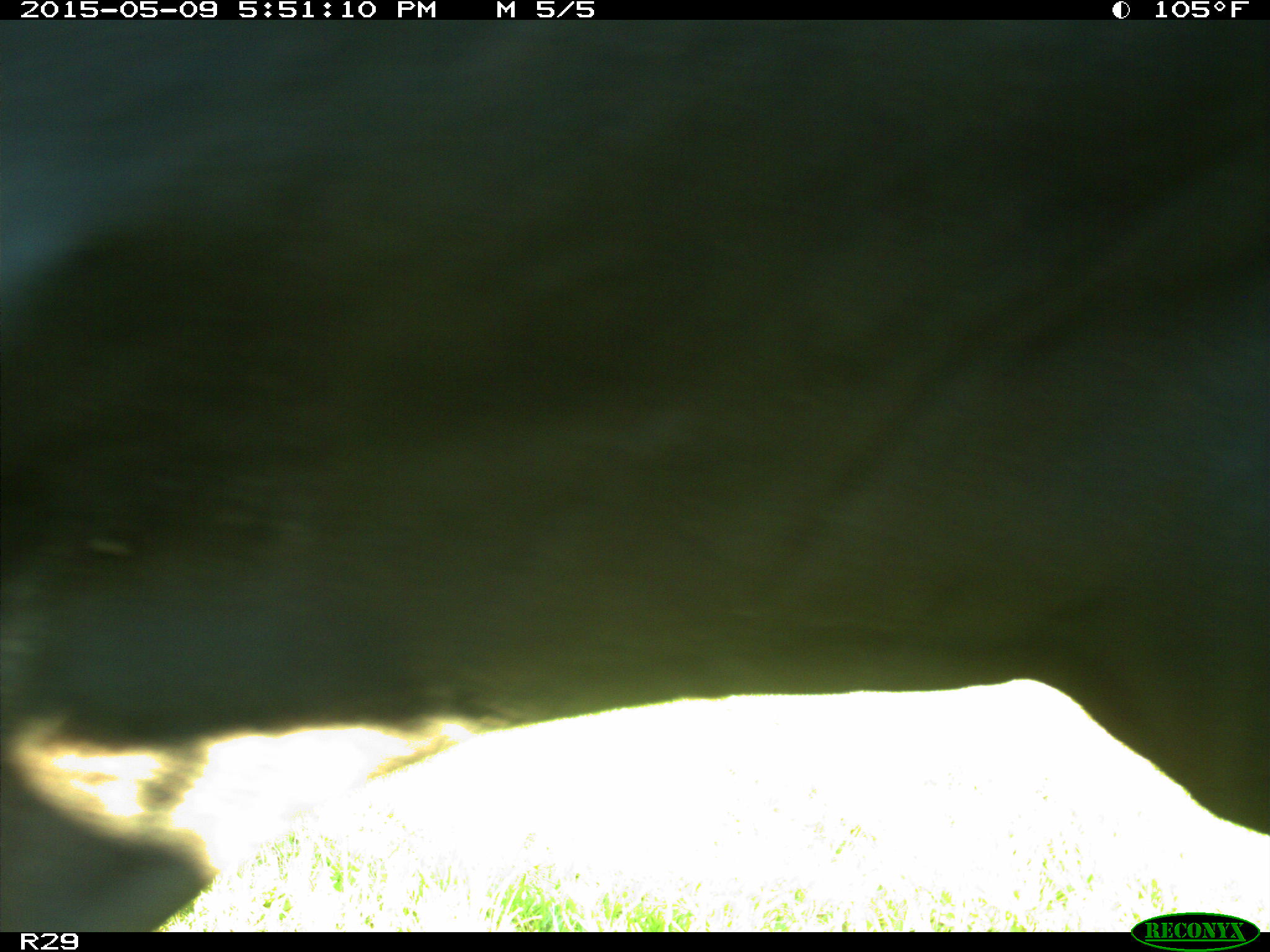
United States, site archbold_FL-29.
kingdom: Animalia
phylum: Chordata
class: Mammalia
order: Artiodactyla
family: Bovidae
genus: Bos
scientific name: Bos taurus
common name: domestic cow